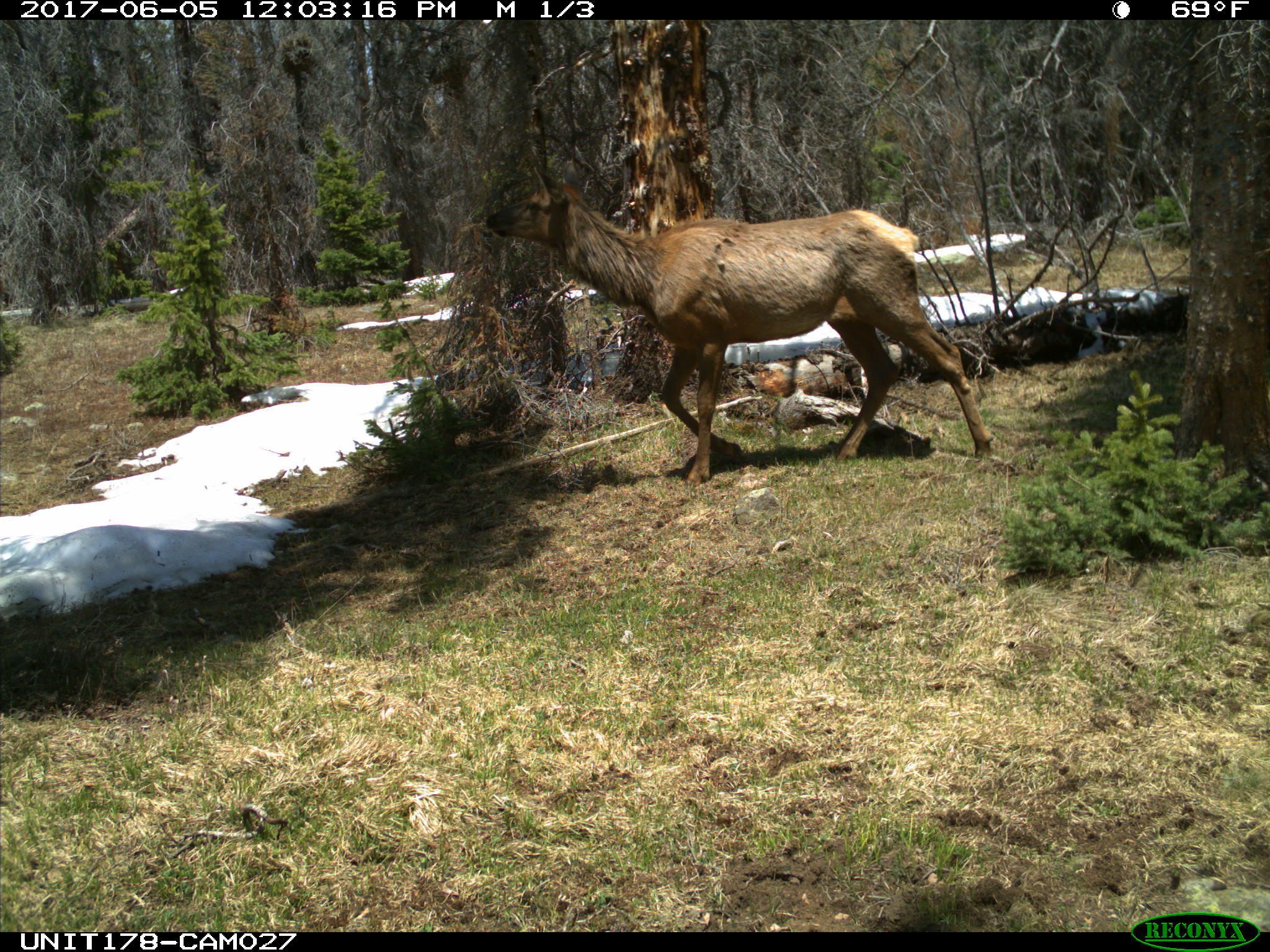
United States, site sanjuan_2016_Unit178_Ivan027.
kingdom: Animalia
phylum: Chordata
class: Mammalia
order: Artiodactyla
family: Cervidae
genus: Cervus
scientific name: Cervus elaphus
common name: red deer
Cervus elaphus (red deer).